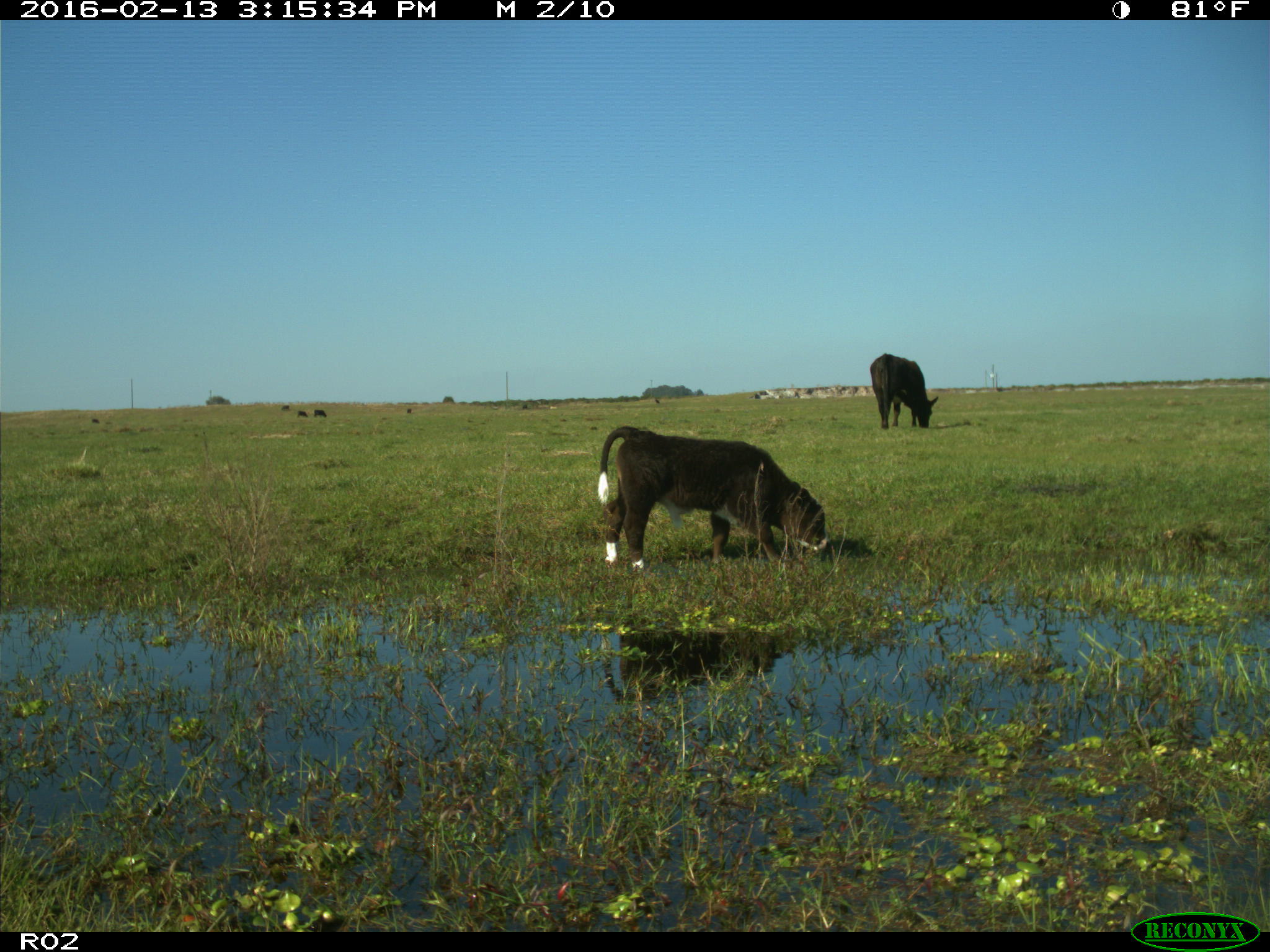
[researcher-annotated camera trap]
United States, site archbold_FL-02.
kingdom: Animalia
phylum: Chordata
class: Mammalia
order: Artiodactyla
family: Bovidae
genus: Bos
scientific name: Bos taurus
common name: domestic cow